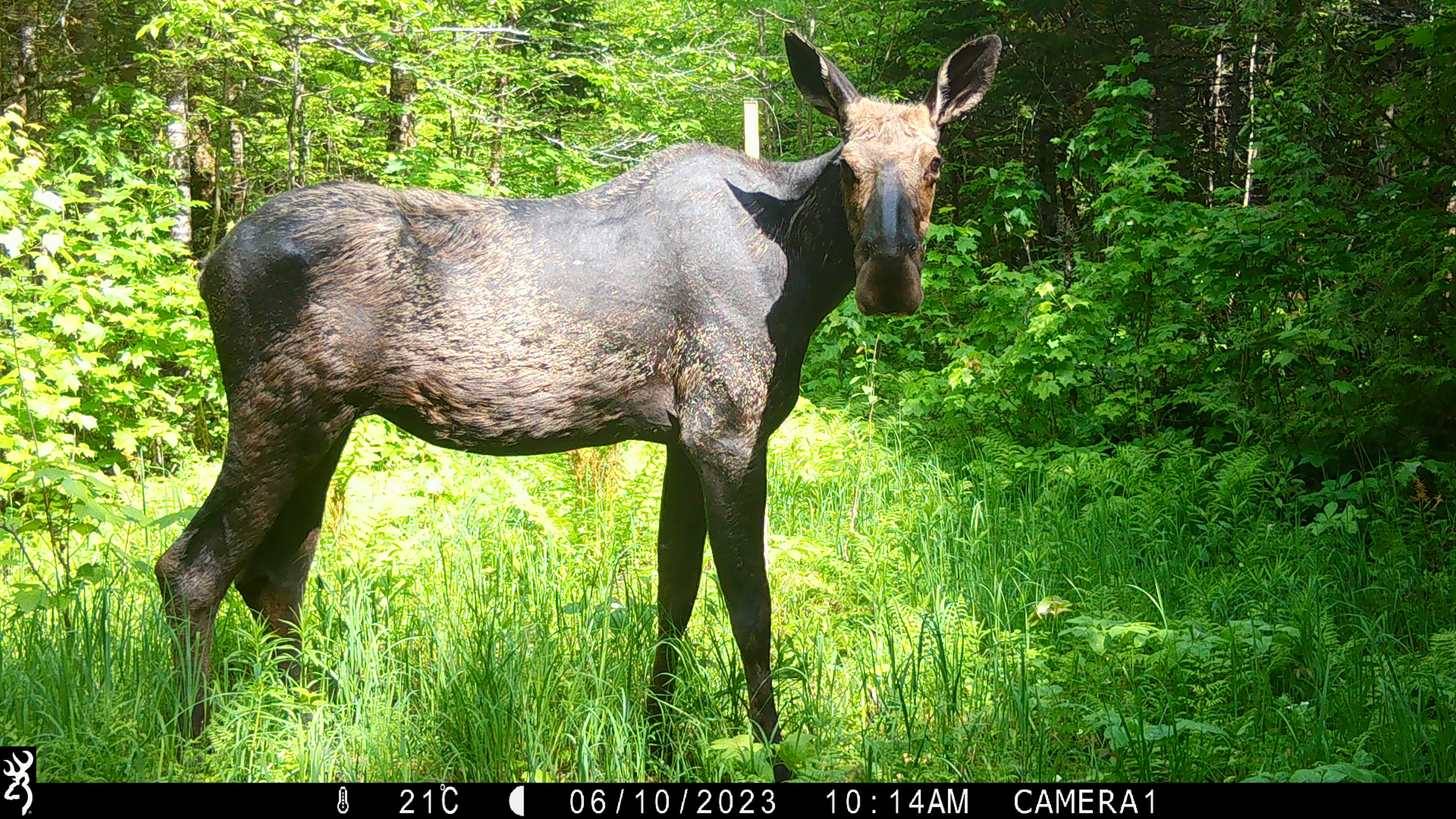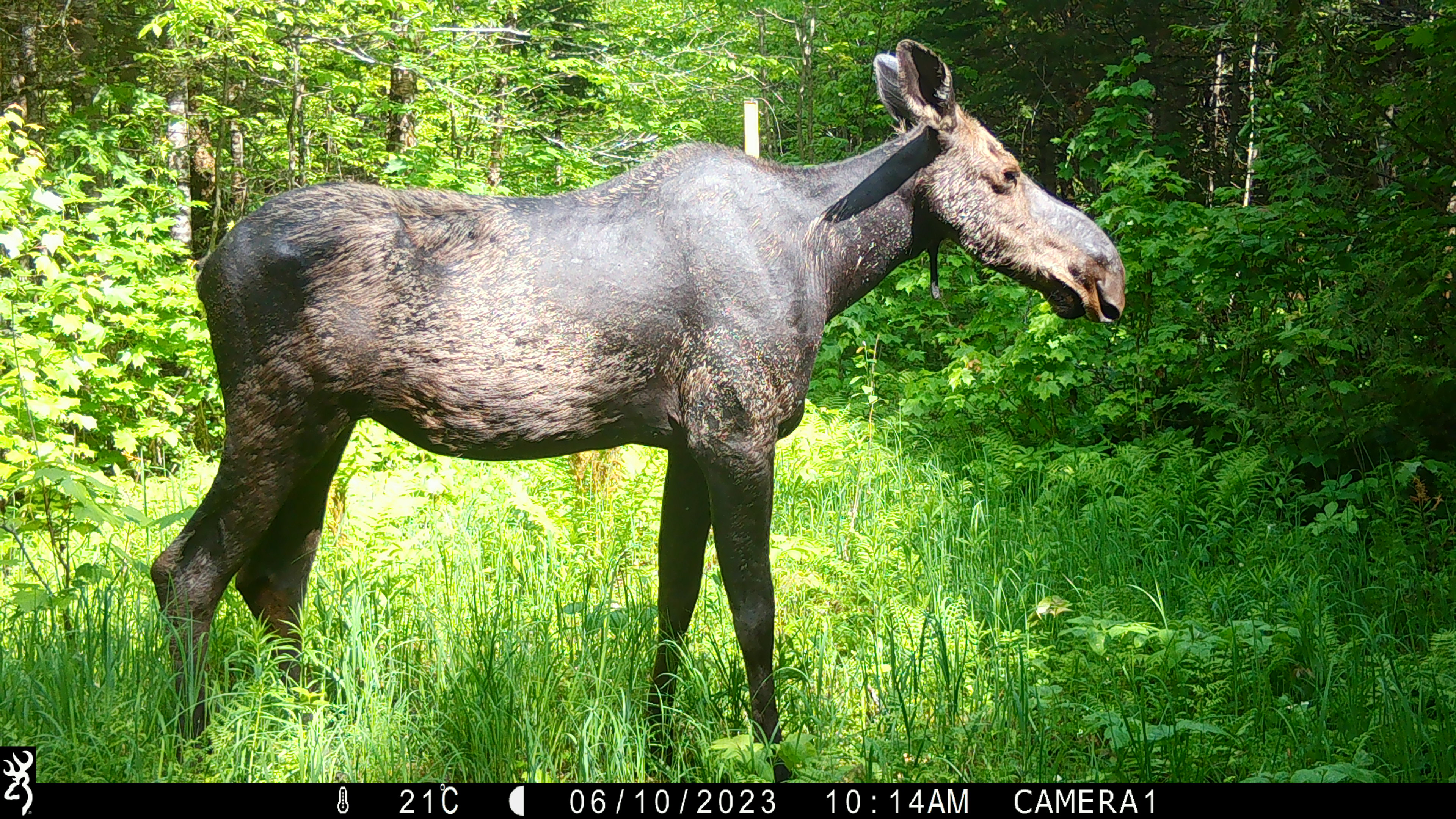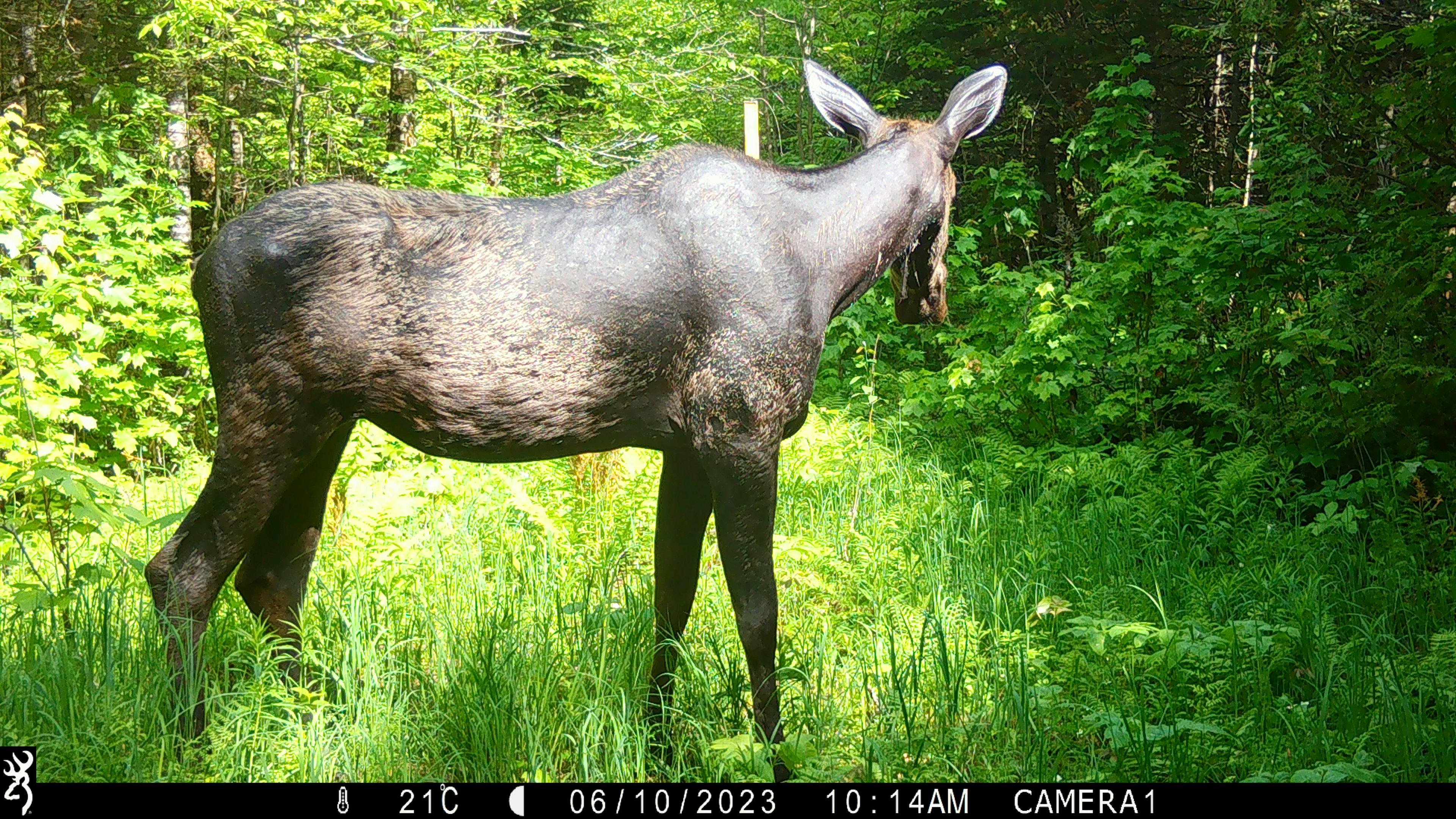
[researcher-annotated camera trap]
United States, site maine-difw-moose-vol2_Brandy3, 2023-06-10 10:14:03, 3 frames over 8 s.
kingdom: Animalia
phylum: Chordata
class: Mammalia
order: Artiodactyla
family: Cervidae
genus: Alces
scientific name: Alces alces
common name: moose